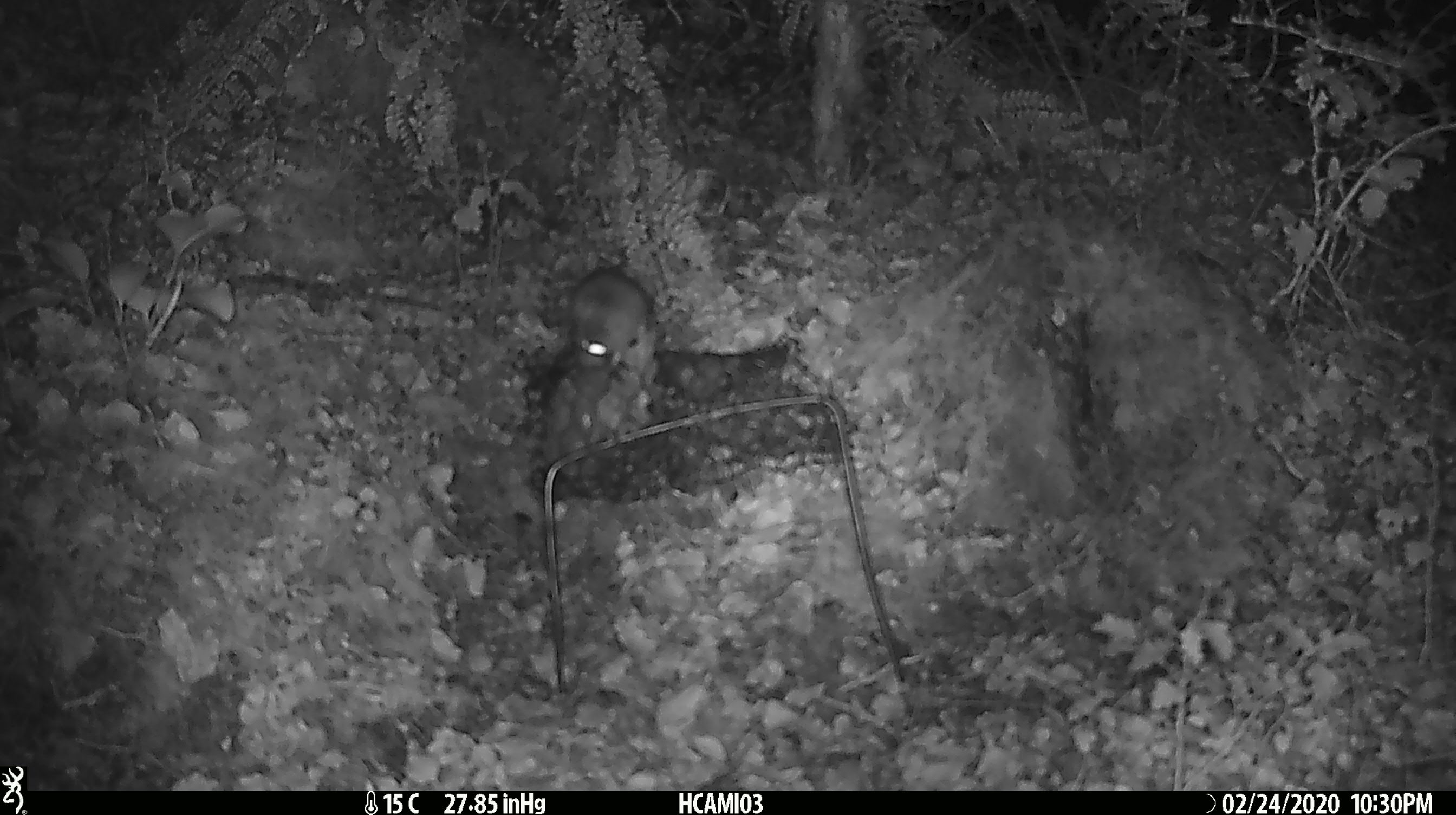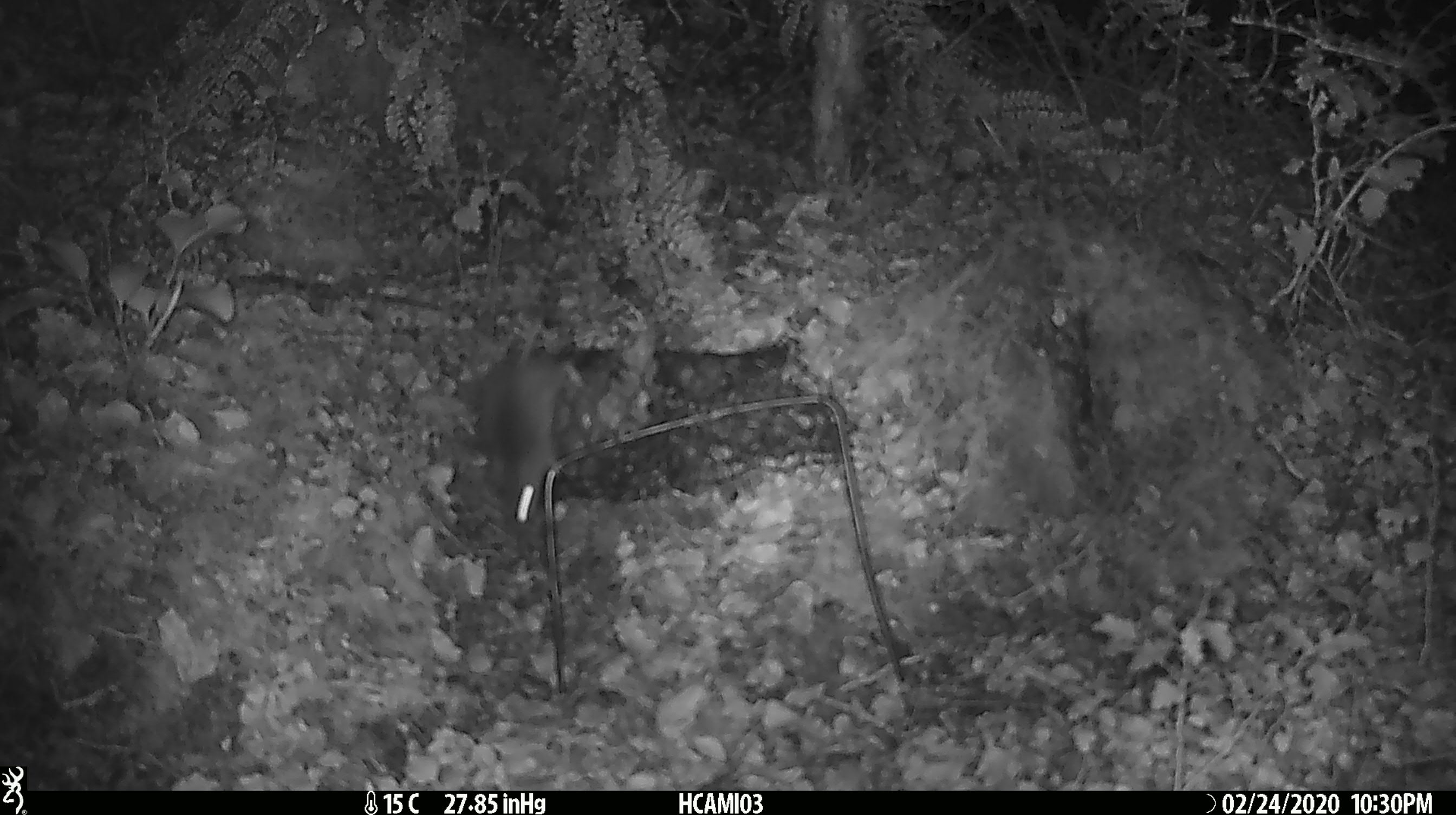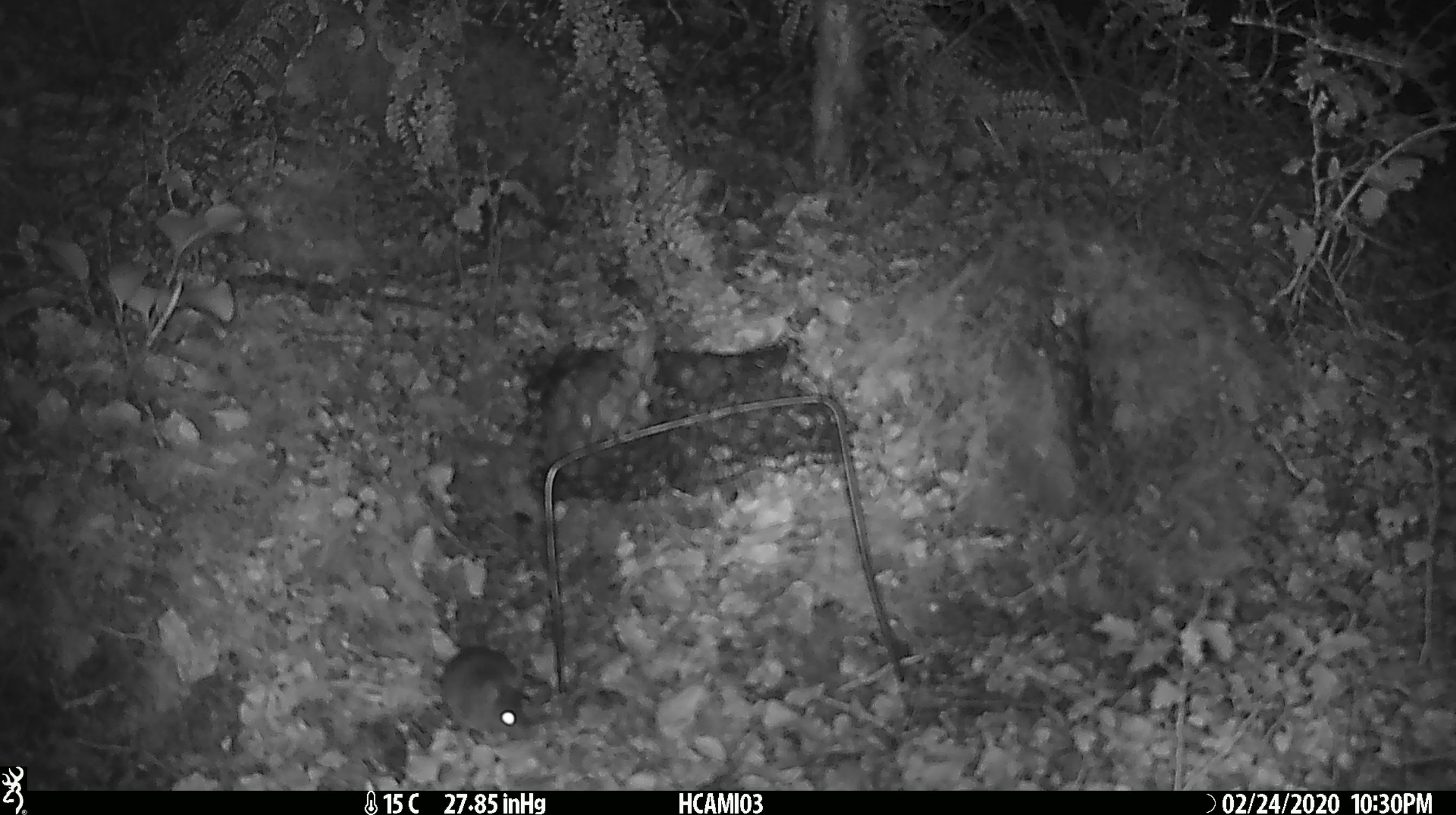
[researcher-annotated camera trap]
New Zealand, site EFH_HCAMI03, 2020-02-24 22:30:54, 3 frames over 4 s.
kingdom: Animalia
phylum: Chordata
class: Mammalia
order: Rodentia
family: Muridae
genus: Mus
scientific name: Mus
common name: mouse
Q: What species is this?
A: Mouse (Mus).